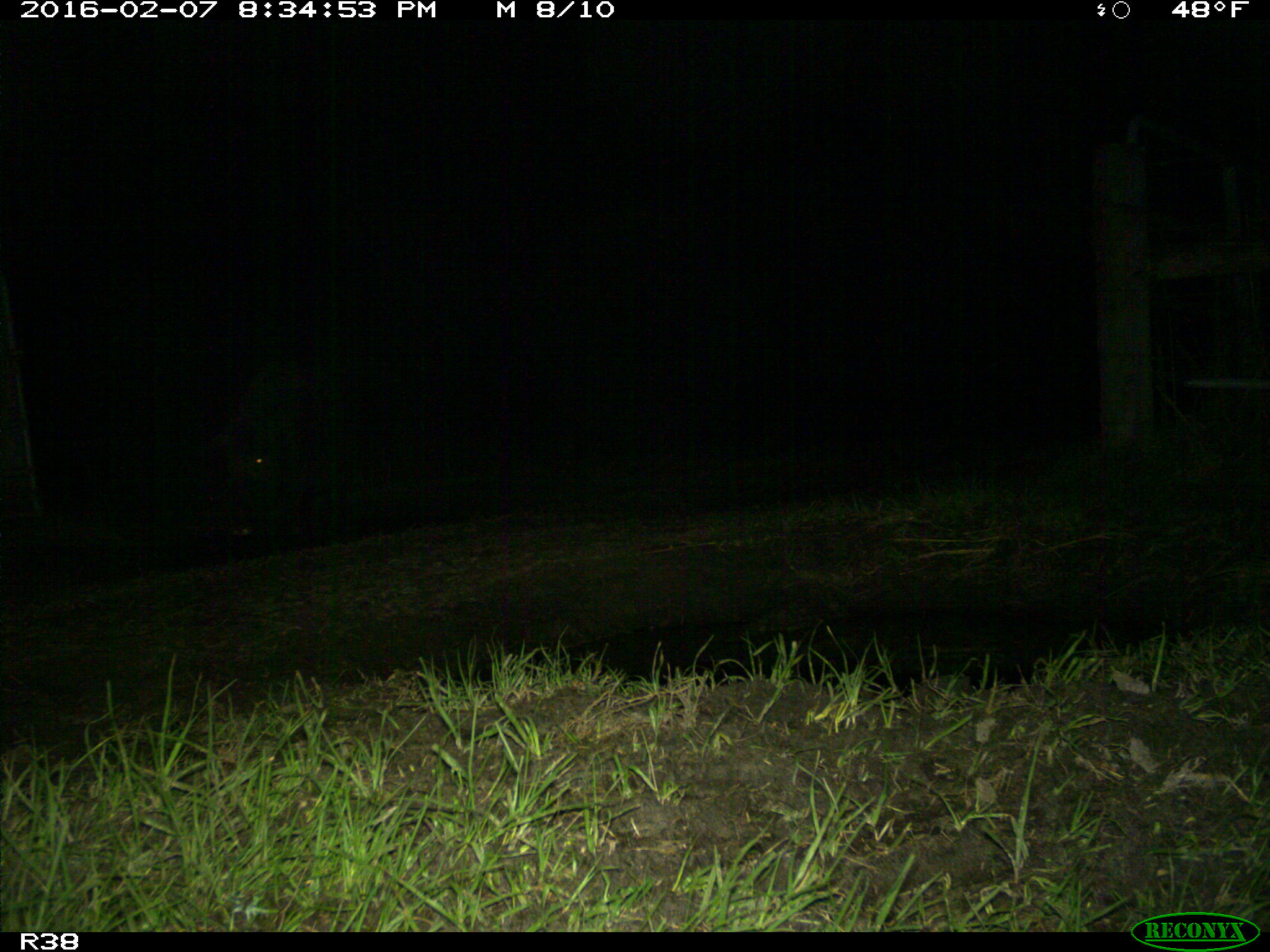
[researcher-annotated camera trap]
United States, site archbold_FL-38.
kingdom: Animalia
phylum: Chordata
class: Mammalia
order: Artiodactyla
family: Suidae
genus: Sus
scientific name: Sus scrofa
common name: wild boar